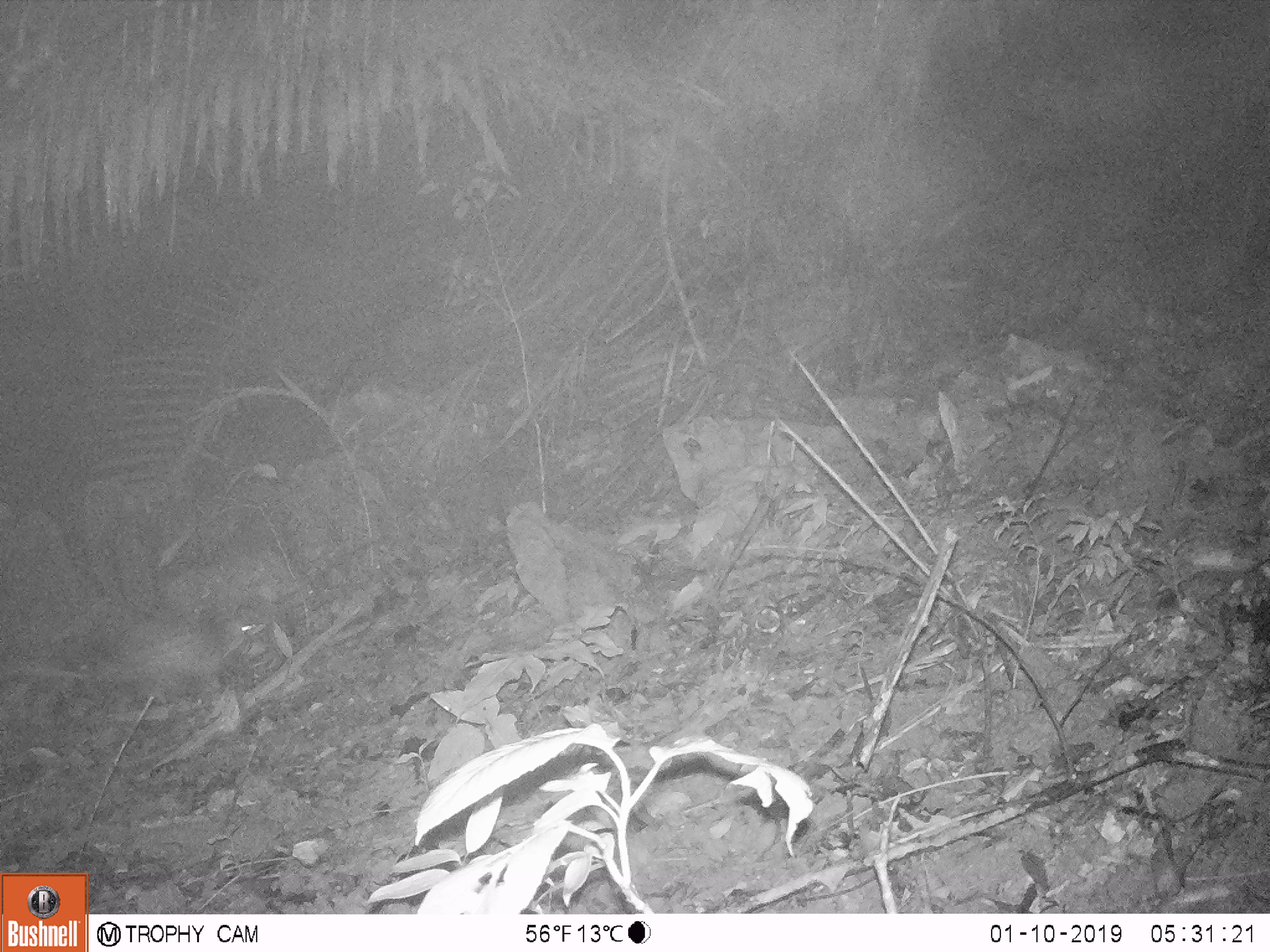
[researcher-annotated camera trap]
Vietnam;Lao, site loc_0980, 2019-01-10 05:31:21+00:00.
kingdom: Animalia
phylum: Chordata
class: Mammalia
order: Rodentia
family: Hystricidae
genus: Atherurus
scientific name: Atherurus macrourus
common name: asiatic brush-tailed porcupine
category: asiatic brush tailed porcupine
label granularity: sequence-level